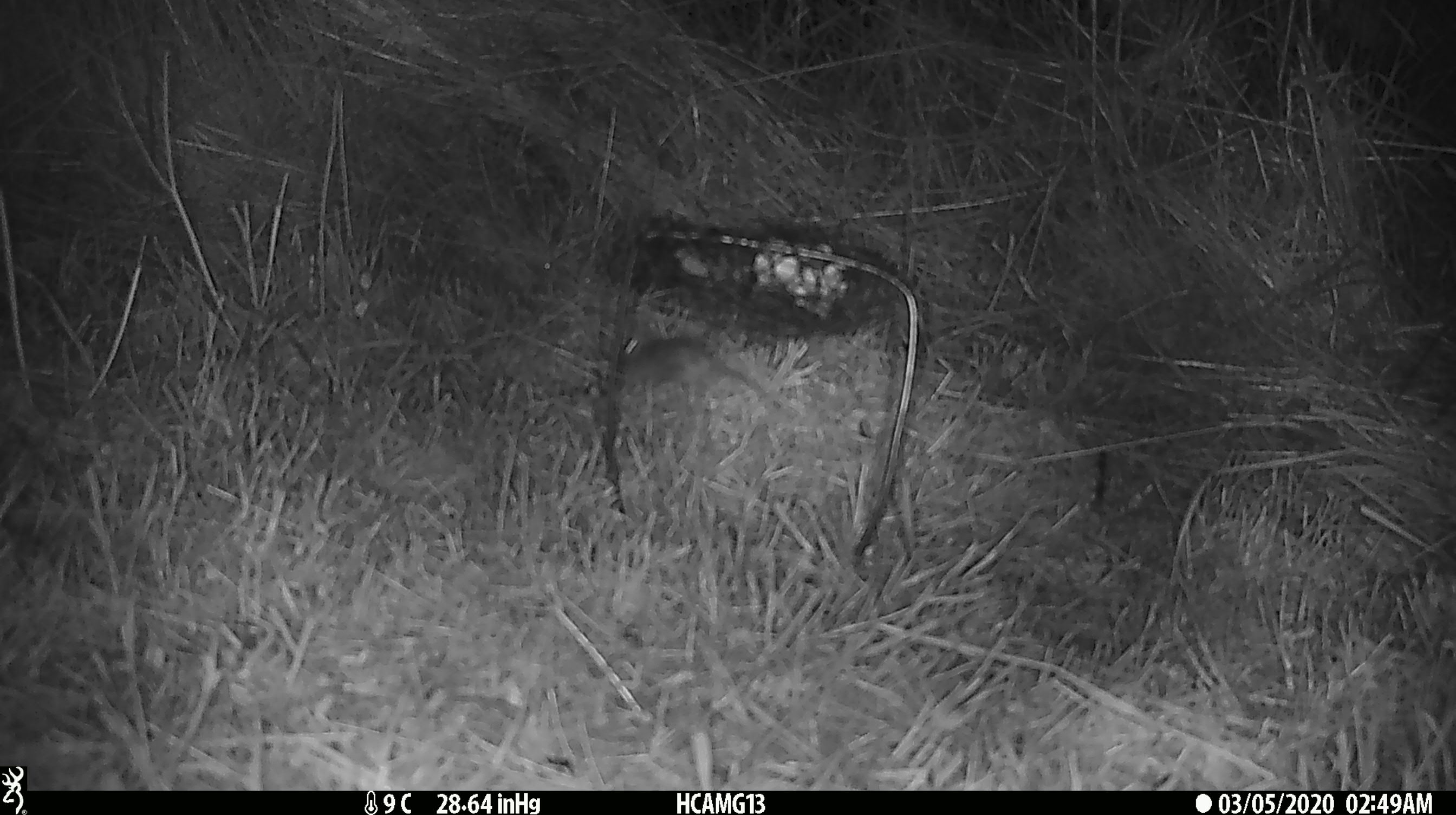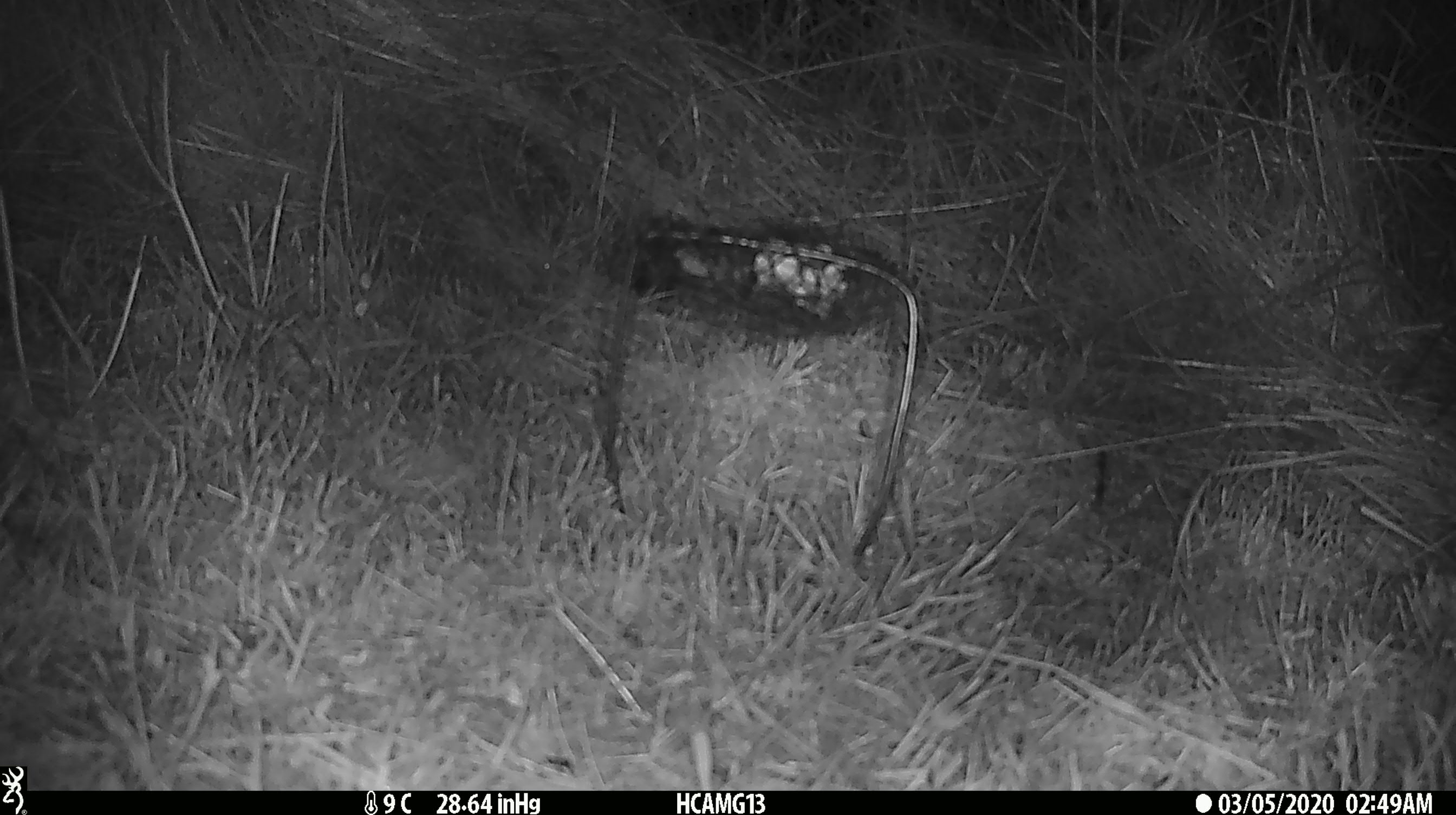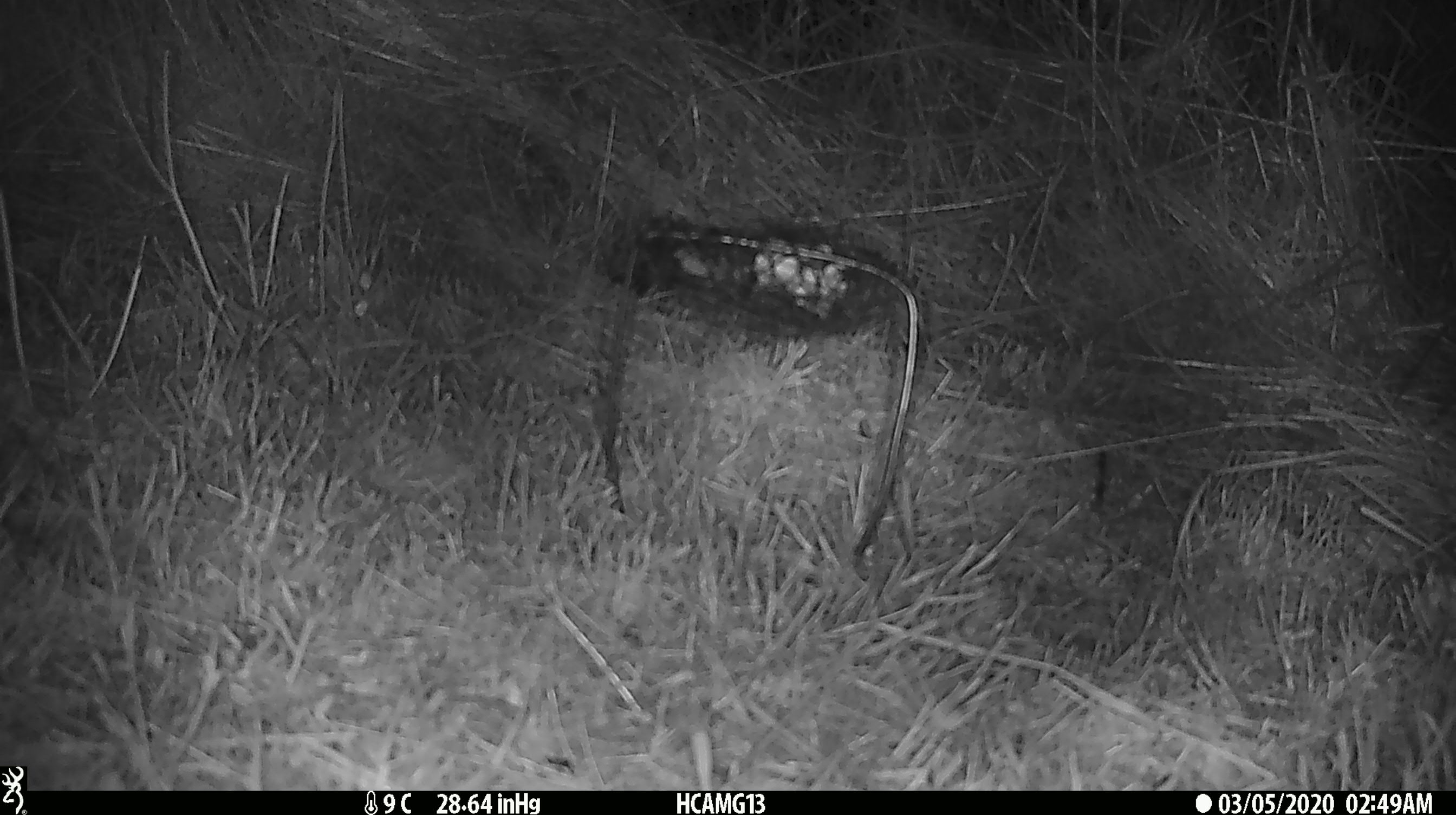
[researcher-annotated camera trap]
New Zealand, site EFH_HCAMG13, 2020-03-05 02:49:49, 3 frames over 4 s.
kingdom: Animalia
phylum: Chordata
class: Mammalia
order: Rodentia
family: Muridae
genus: Mus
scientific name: Mus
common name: mouse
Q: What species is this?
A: Mouse (Mus).